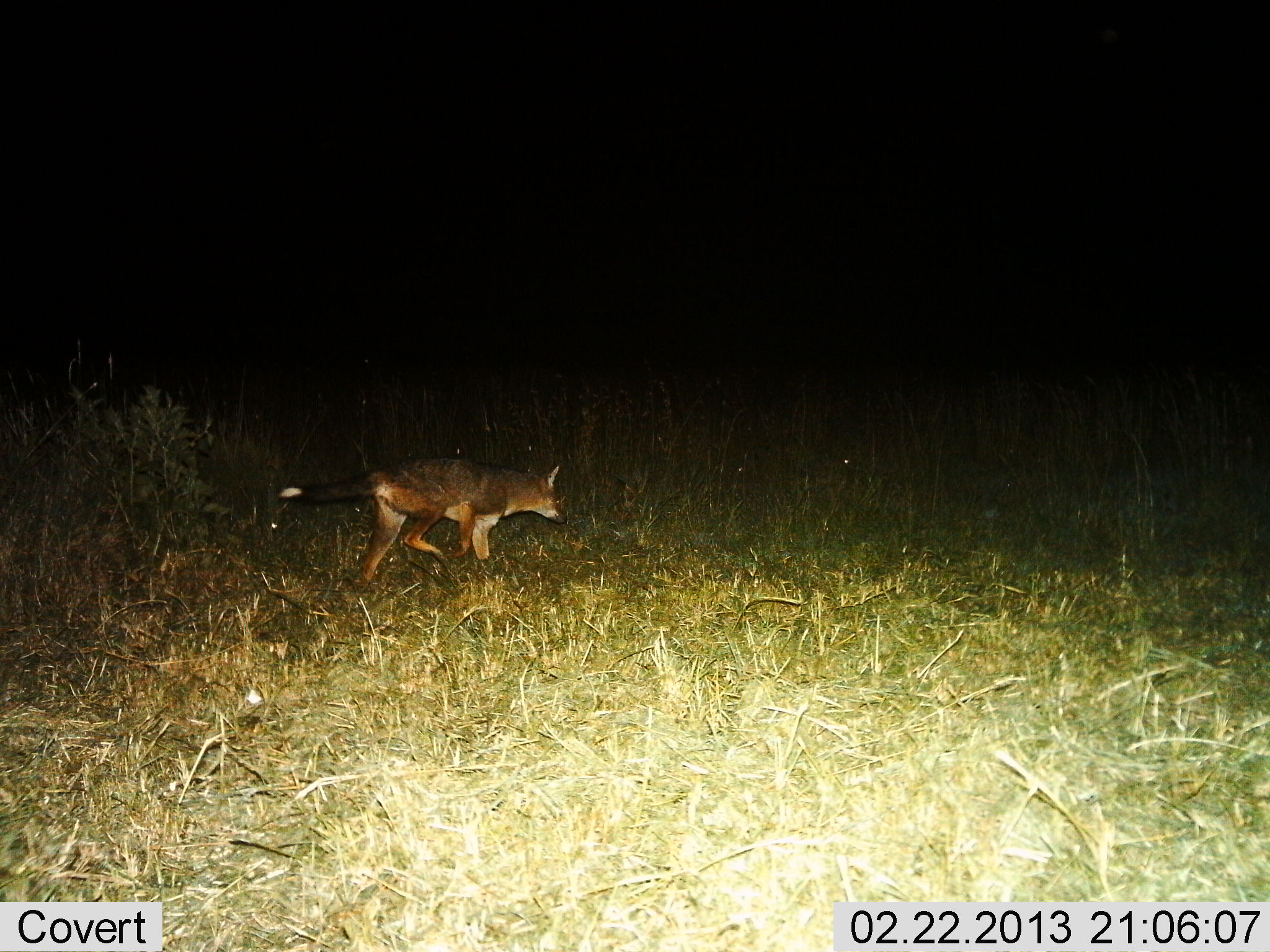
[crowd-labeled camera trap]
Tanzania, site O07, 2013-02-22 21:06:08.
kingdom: Animalia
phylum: Chordata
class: Mammalia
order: Carnivora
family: Canidae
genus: Lupulella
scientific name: Lupulella mesomelas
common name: black-backed jackal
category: jackal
Jackal (black-backed jackal) (Lupulella mesomelas), count 1. Behavior (volunteer vote fractions): standing 0%, resting 0%, moving 97%, interacting 3%. Young present (vote fraction): 0%. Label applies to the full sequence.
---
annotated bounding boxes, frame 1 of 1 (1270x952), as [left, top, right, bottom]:
animal: [275, 462, 566, 598]